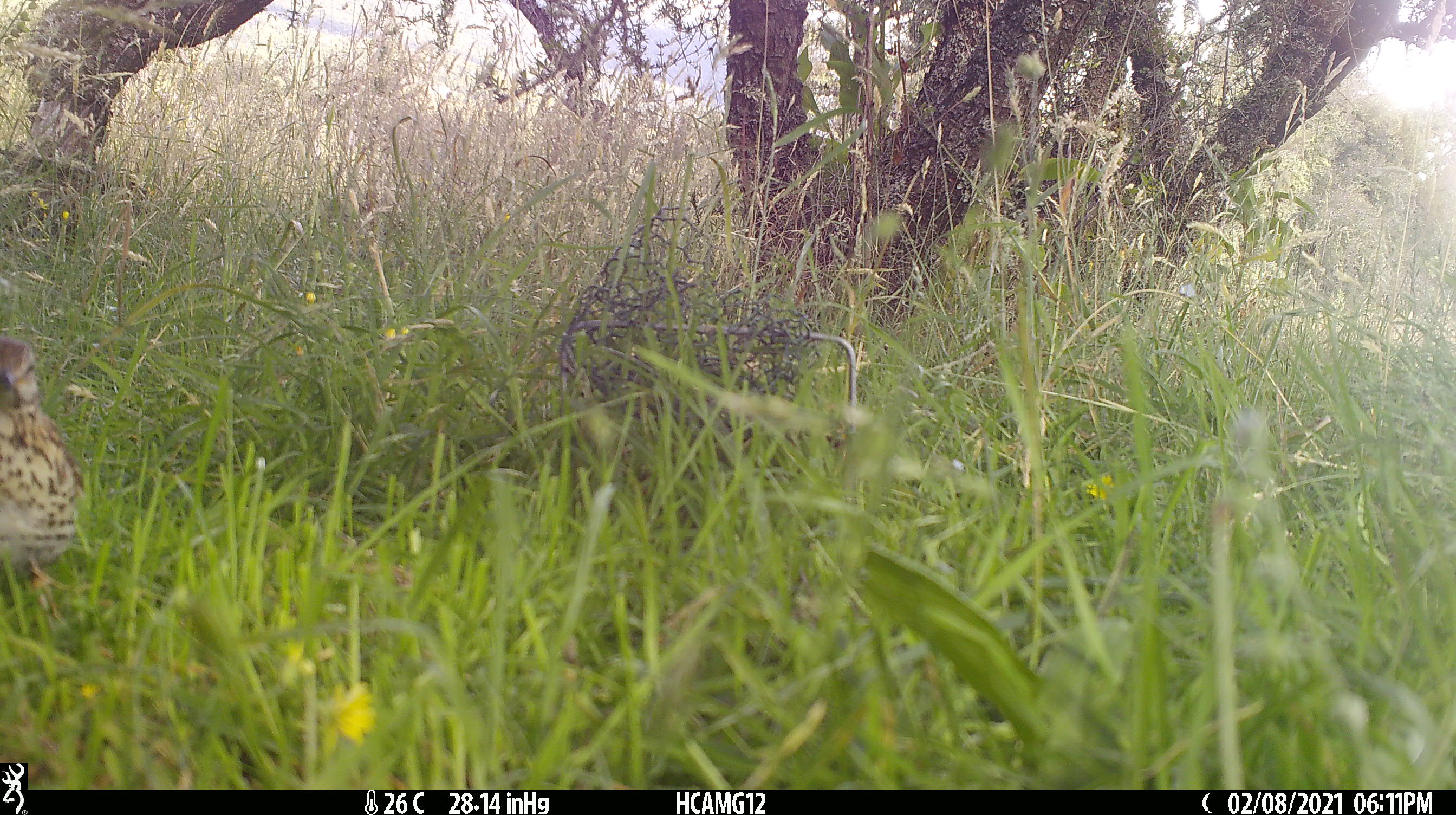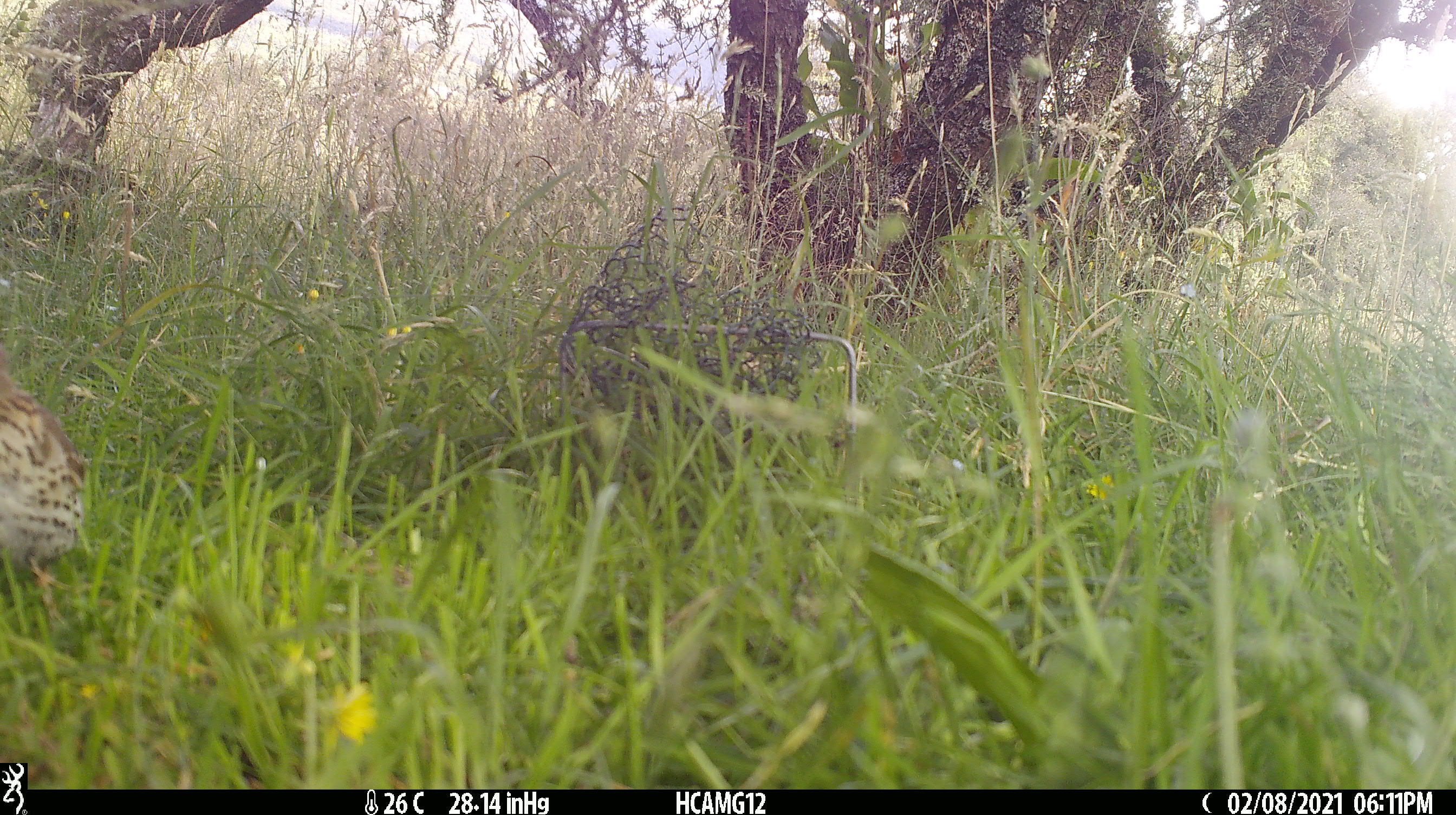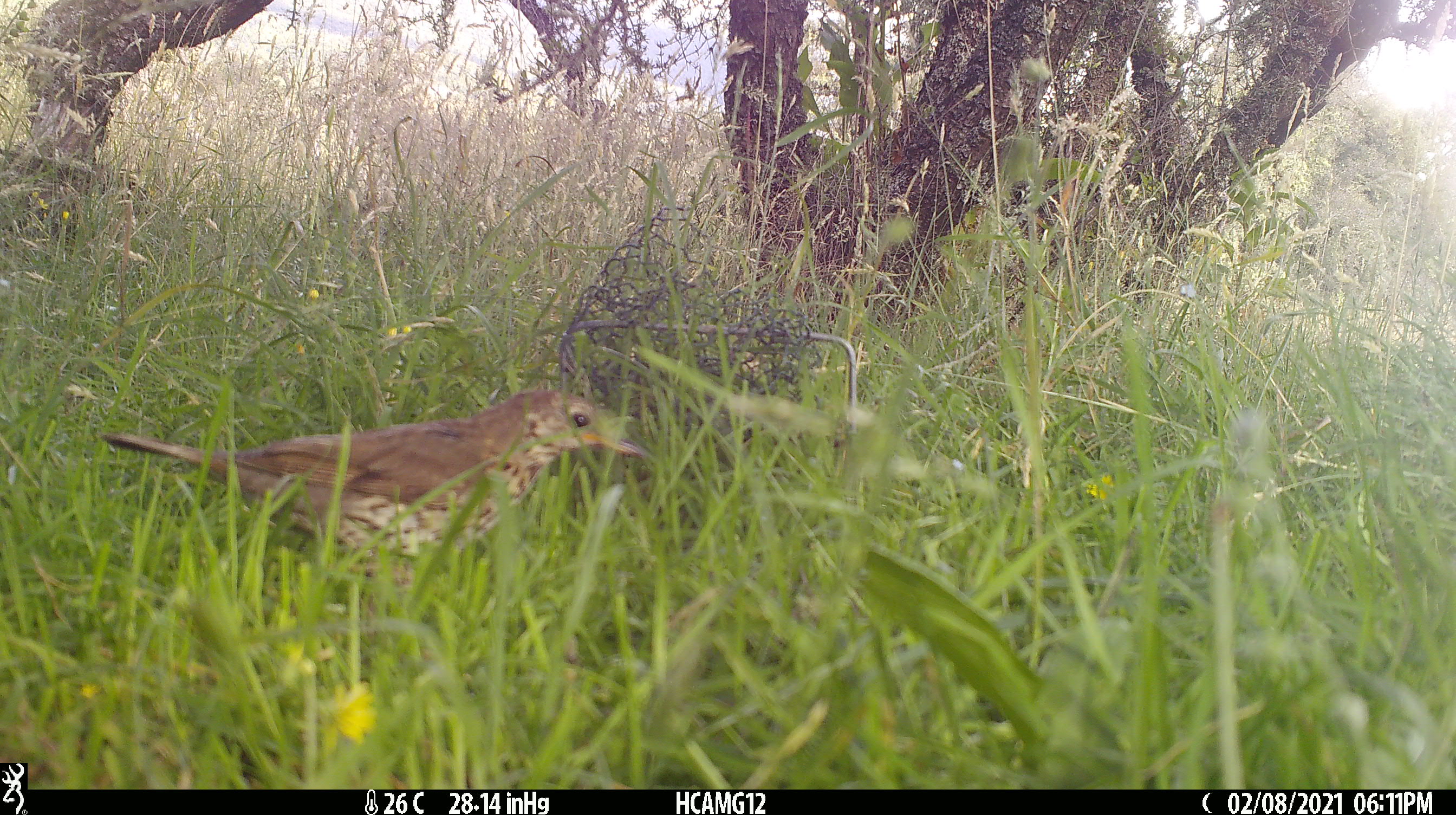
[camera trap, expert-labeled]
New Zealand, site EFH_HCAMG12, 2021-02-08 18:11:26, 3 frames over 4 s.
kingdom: Animalia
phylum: Chordata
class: Aves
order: Passeriformes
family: Turdidae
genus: Turdus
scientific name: Turdus philomelos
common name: song thrush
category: thrush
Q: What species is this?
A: Thrush (song thrush) (Turdus philomelos).